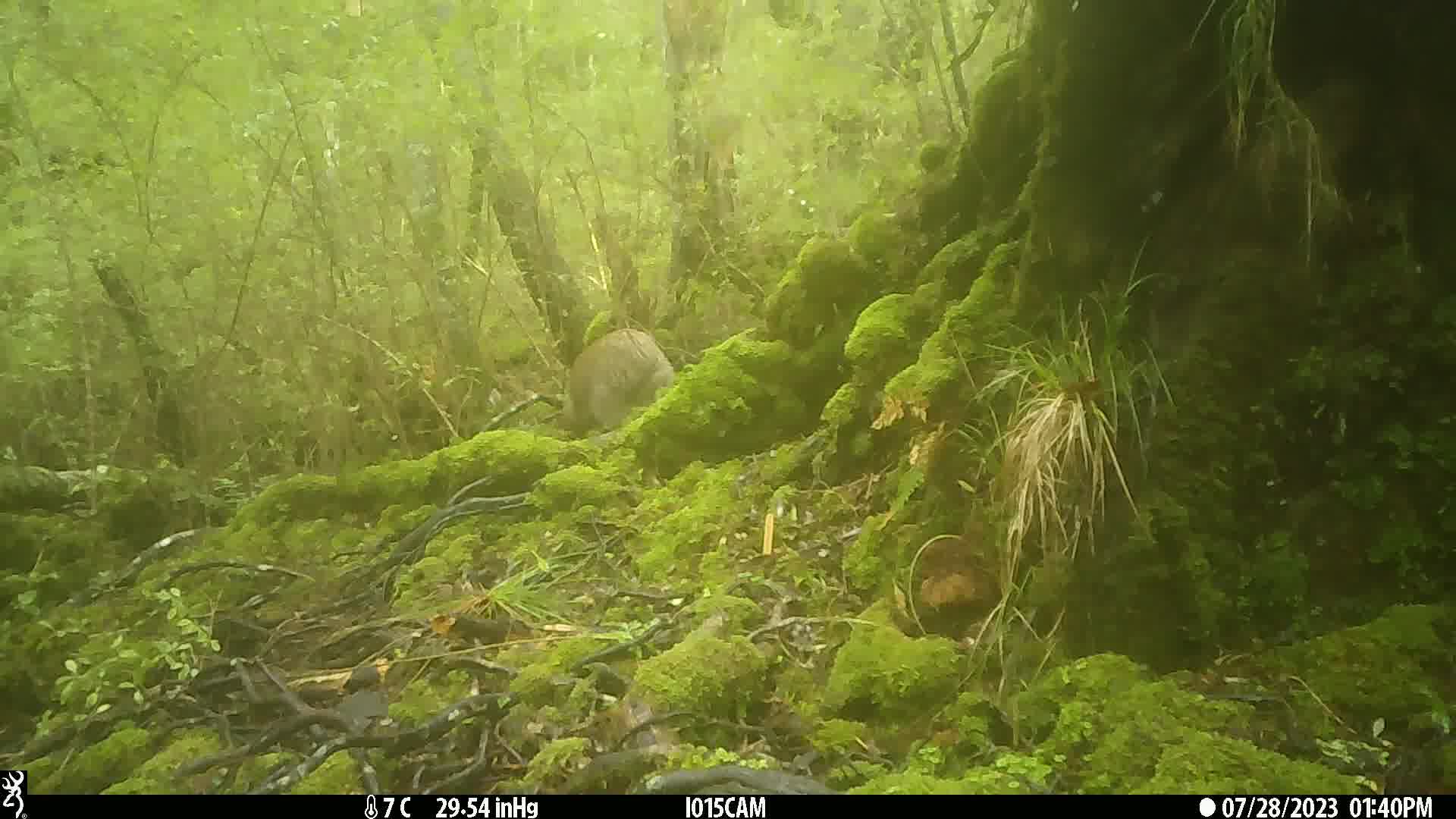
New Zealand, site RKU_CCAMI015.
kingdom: Animalia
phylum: Chordata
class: Aves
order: Apterygiformes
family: Apterygidae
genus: Apteryx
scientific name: Apteryx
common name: kiwi